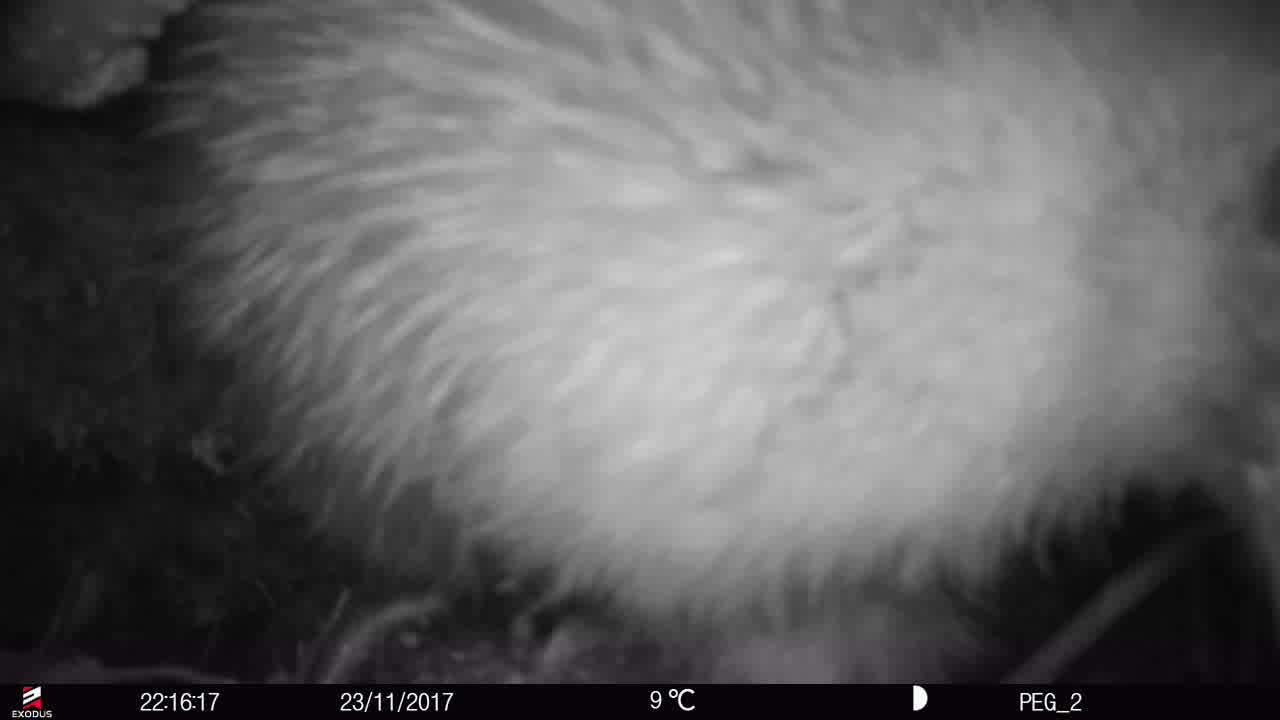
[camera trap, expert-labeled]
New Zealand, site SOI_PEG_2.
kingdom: Animalia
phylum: Chordata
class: Aves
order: Apterygiformes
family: Apterygidae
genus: Apteryx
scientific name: Apteryx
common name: kiwi